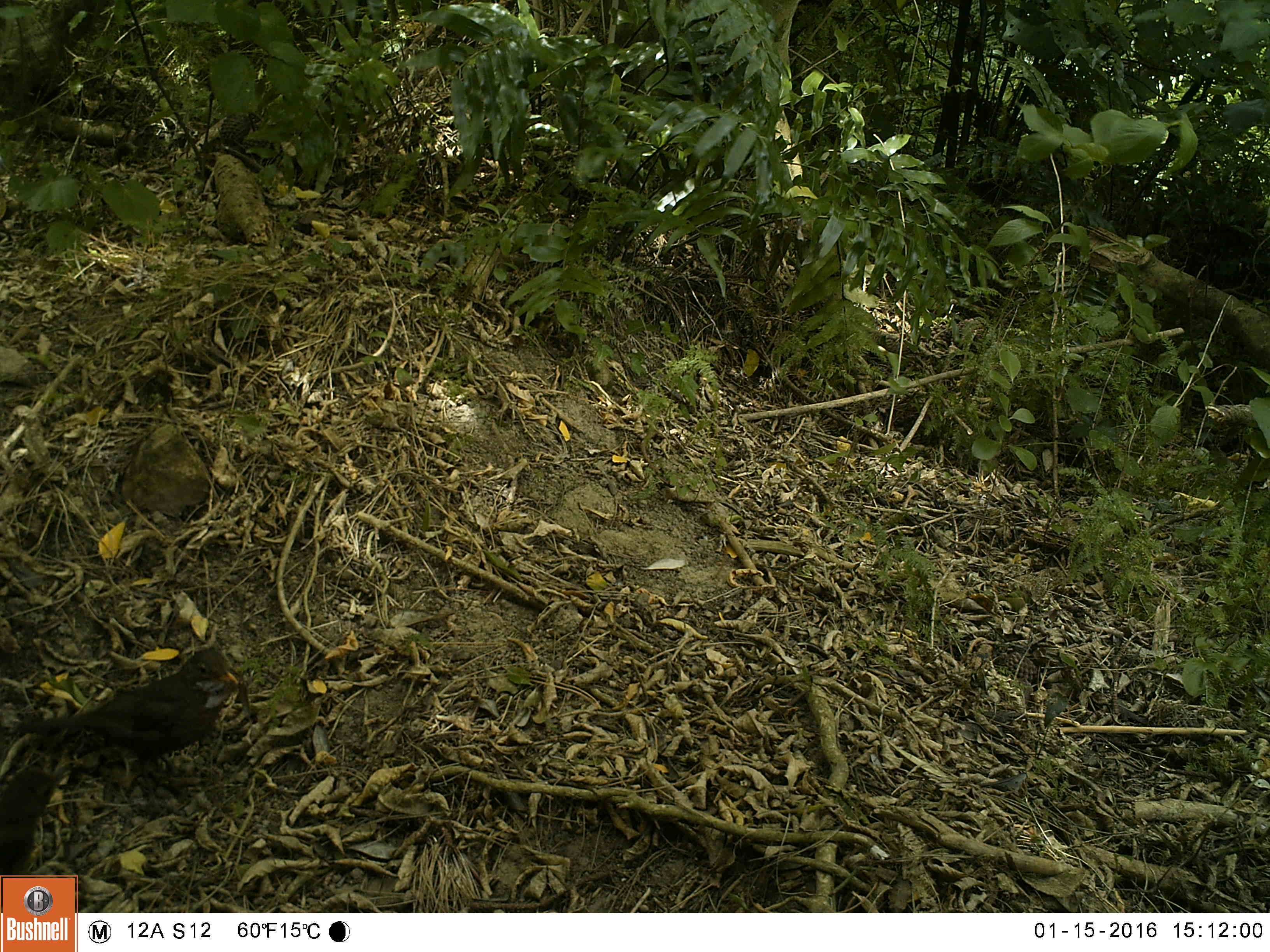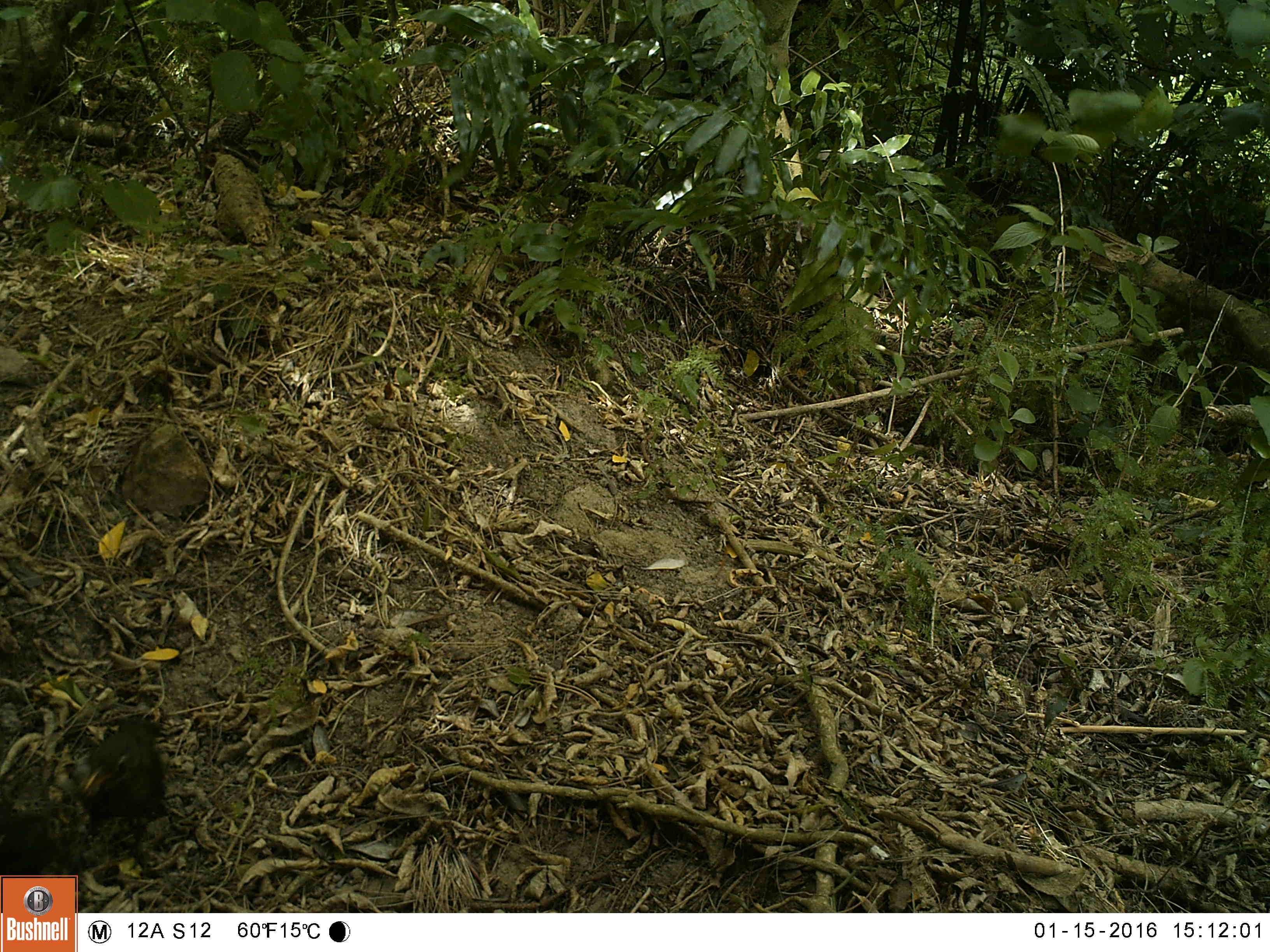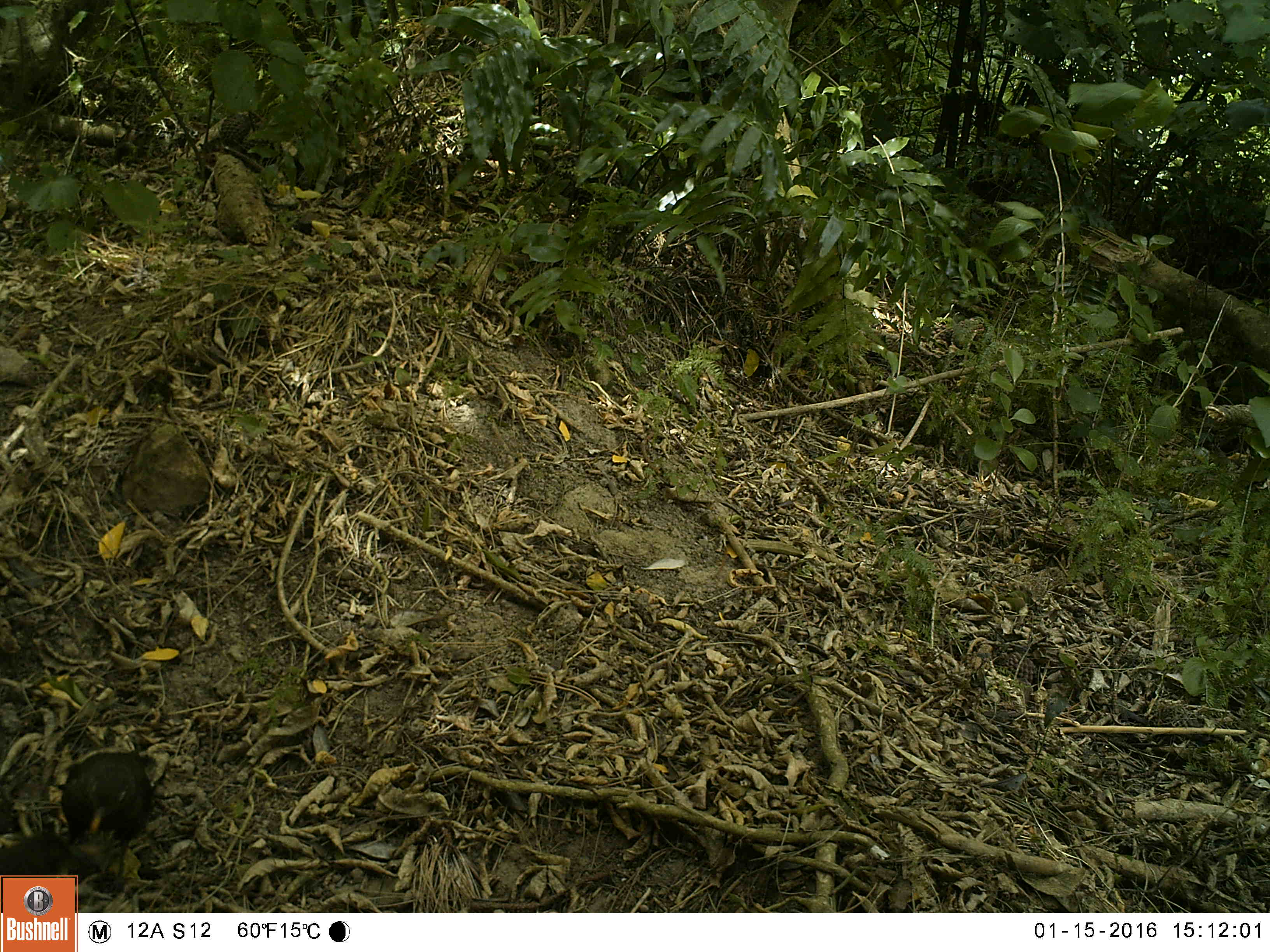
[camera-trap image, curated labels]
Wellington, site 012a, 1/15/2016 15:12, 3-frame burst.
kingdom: Animalia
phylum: Chordata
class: Aves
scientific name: Aves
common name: bird